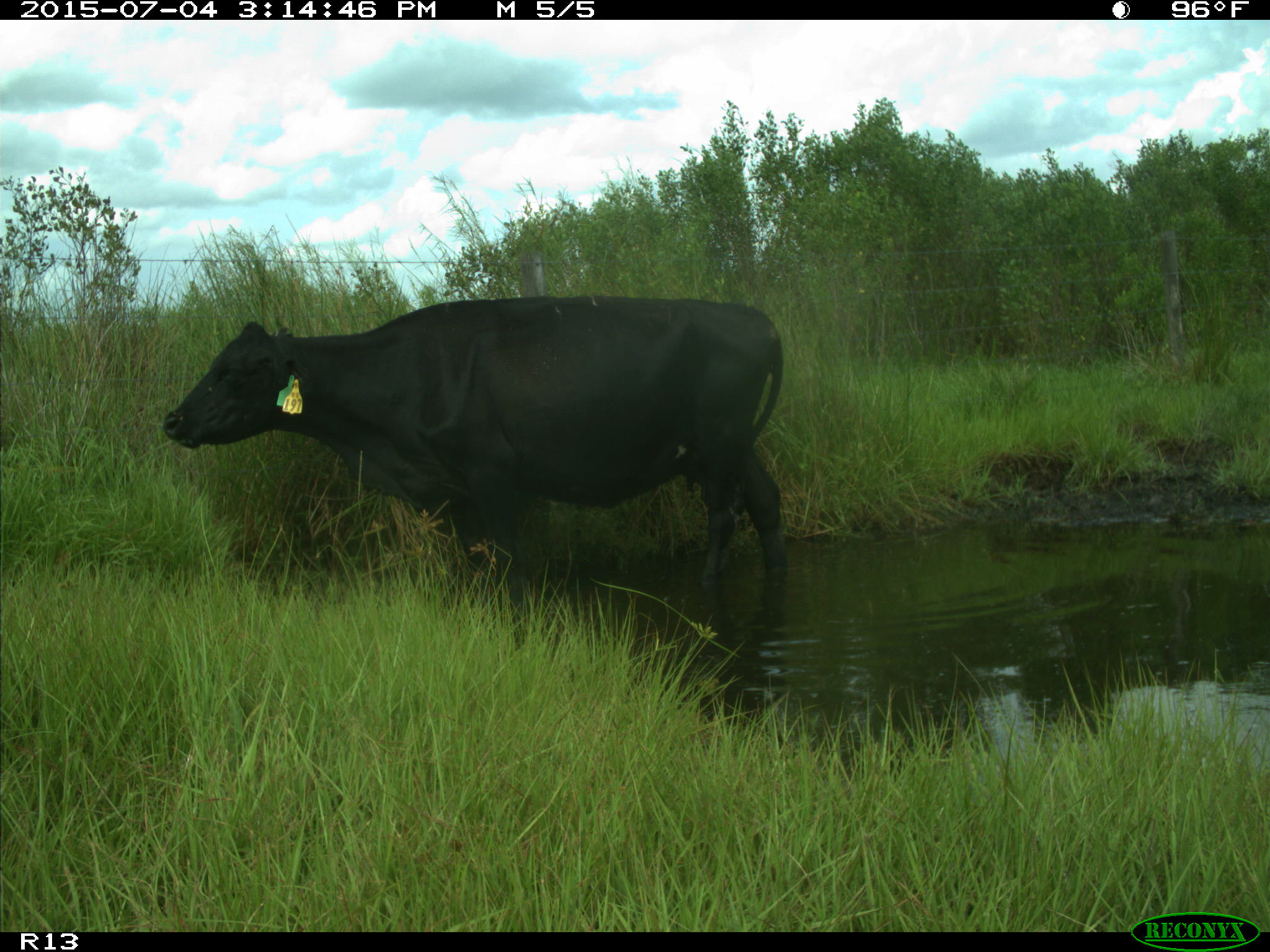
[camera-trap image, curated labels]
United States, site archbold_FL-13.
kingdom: Animalia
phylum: Chordata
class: Mammalia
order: Artiodactyla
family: Bovidae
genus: Bos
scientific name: Bos taurus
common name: domestic cow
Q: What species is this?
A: Bos taurus (domestic cow).